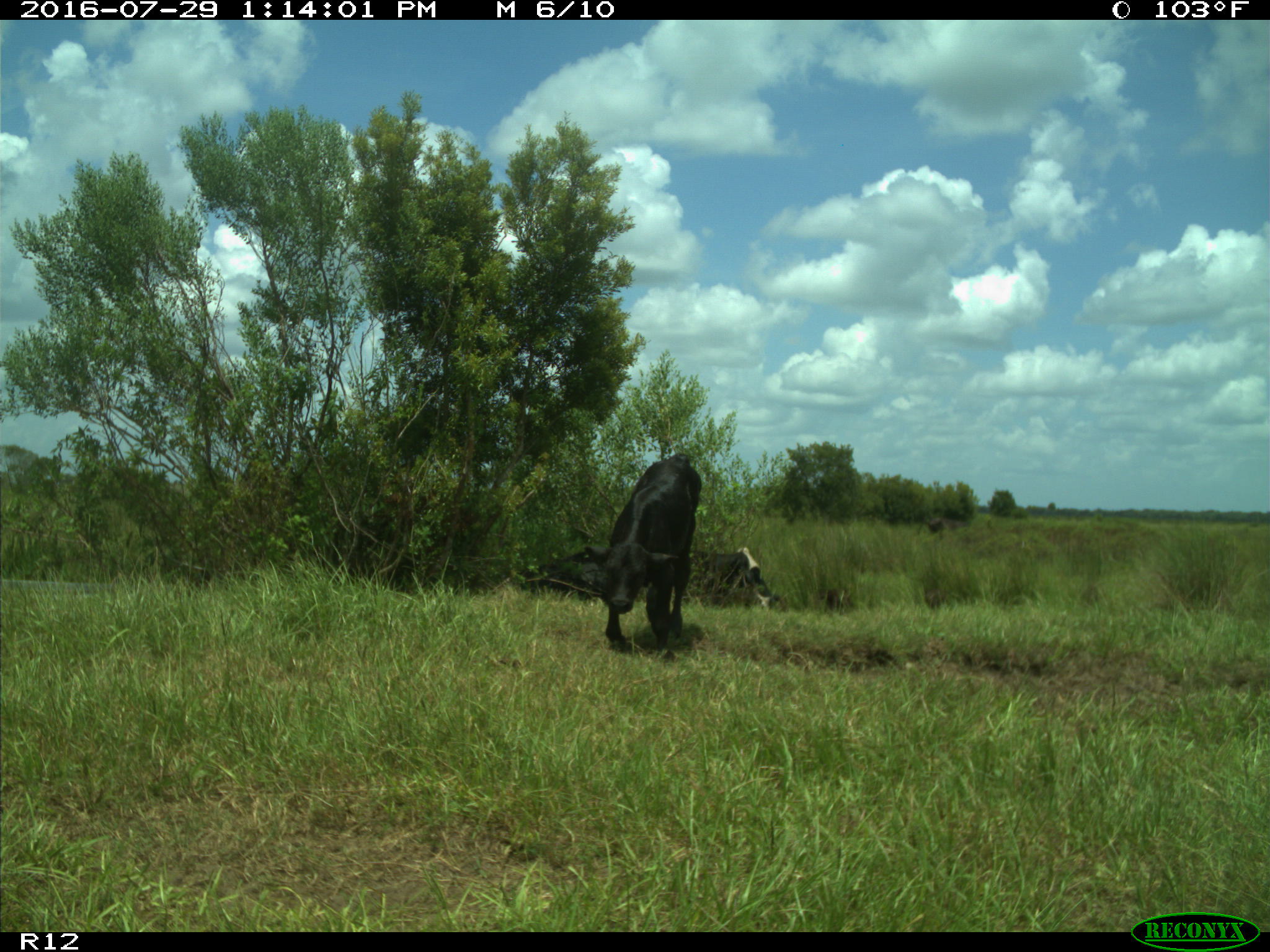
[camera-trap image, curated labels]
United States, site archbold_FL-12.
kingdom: Animalia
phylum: Chordata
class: Mammalia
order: Artiodactyla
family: Bovidae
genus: Bos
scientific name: Bos taurus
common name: domestic cow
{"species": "Bos taurus (domestic cow)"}